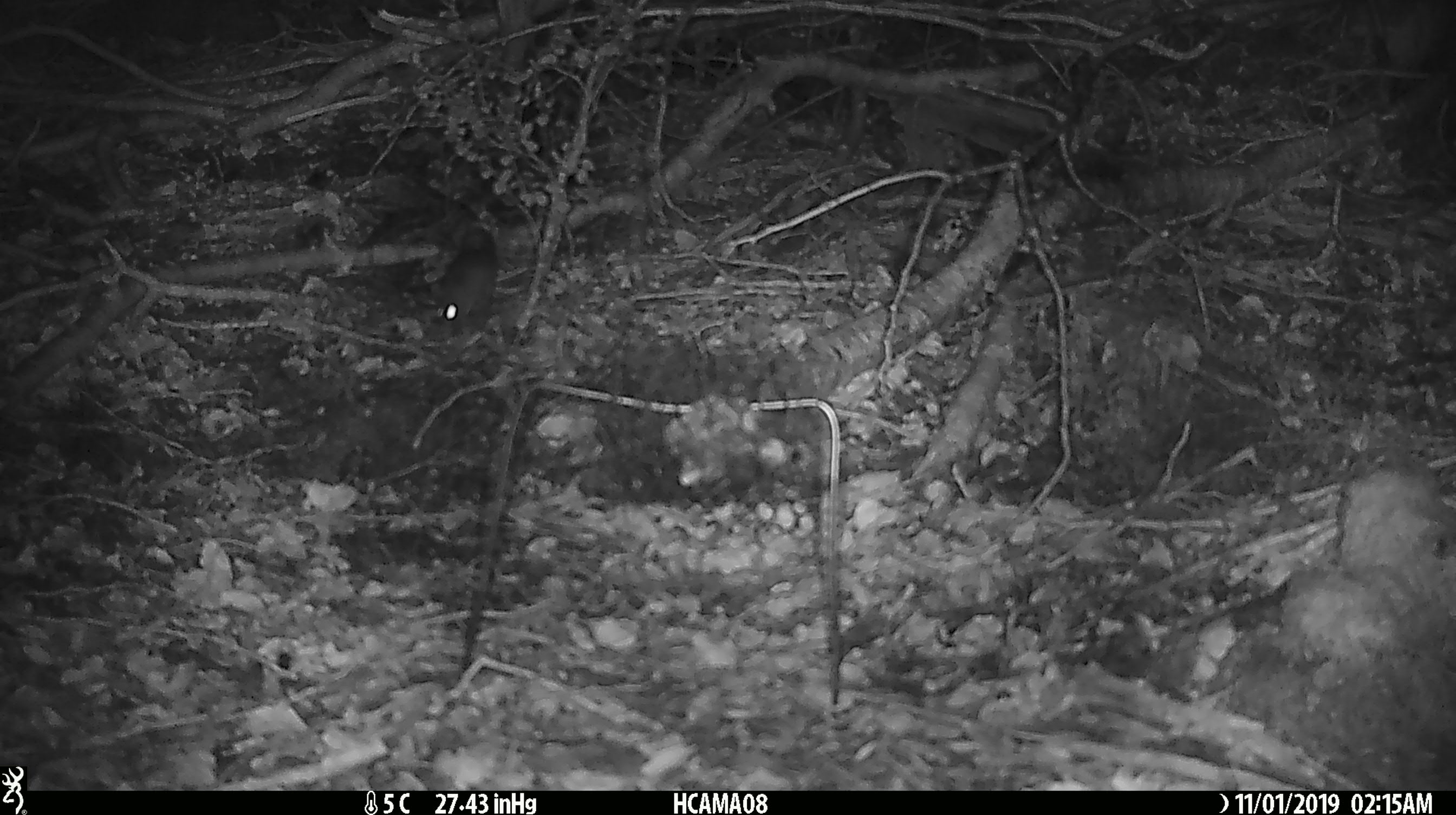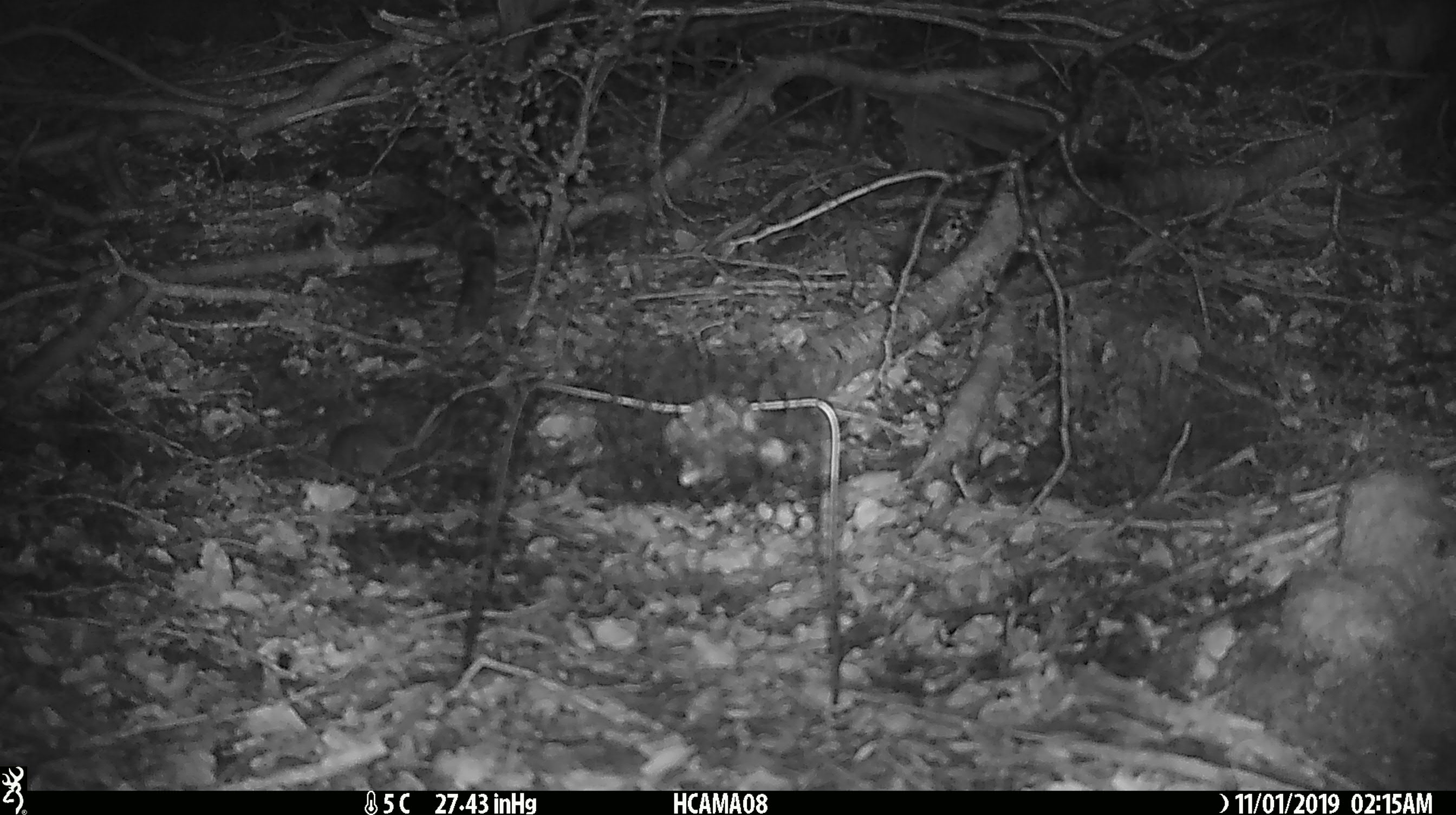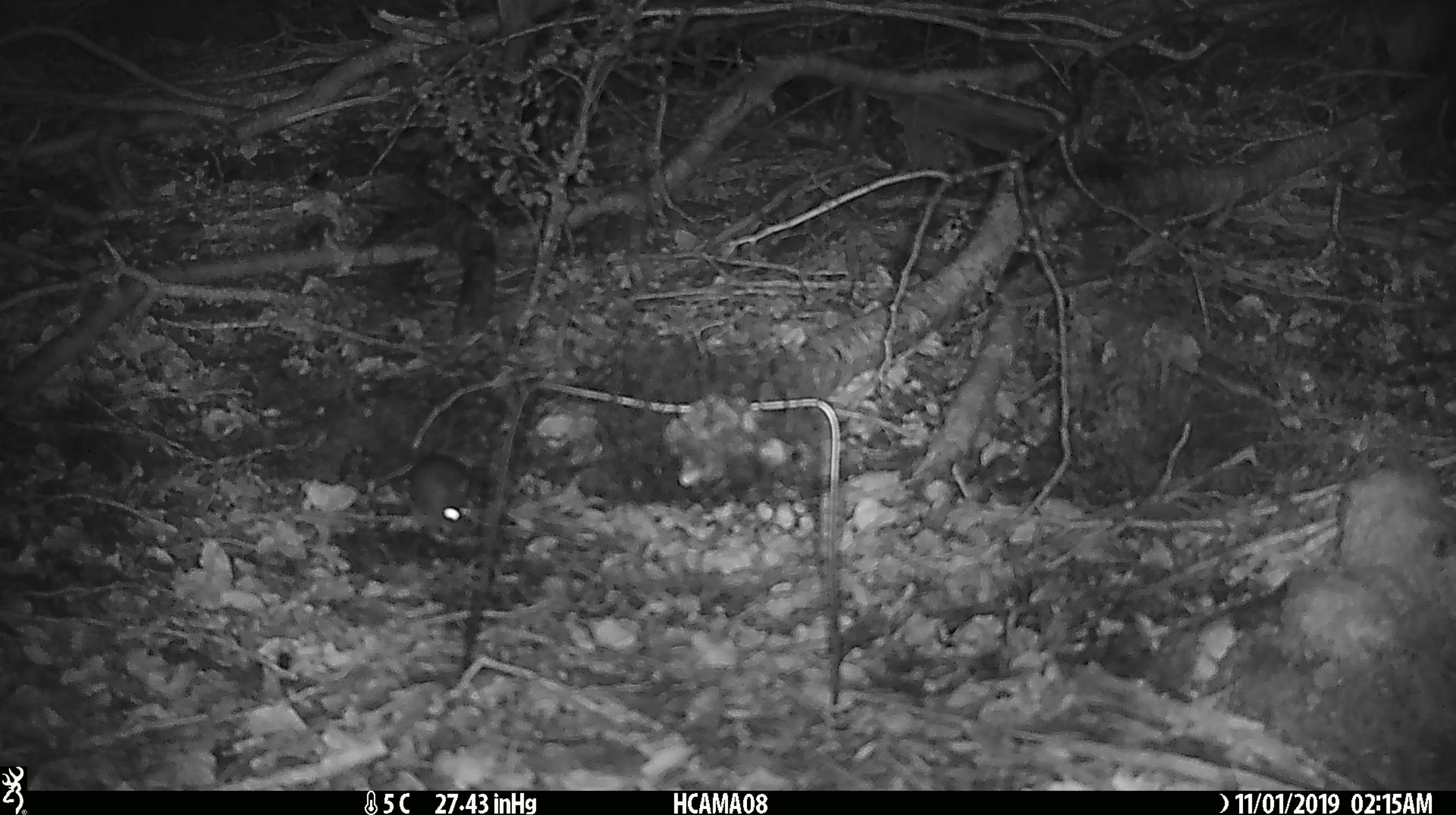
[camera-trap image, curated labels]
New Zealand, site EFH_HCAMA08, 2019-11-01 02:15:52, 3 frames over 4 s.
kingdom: Animalia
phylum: Chordata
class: Mammalia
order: Rodentia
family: Muridae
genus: Mus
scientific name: Mus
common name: mouse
Mouse (Mus).